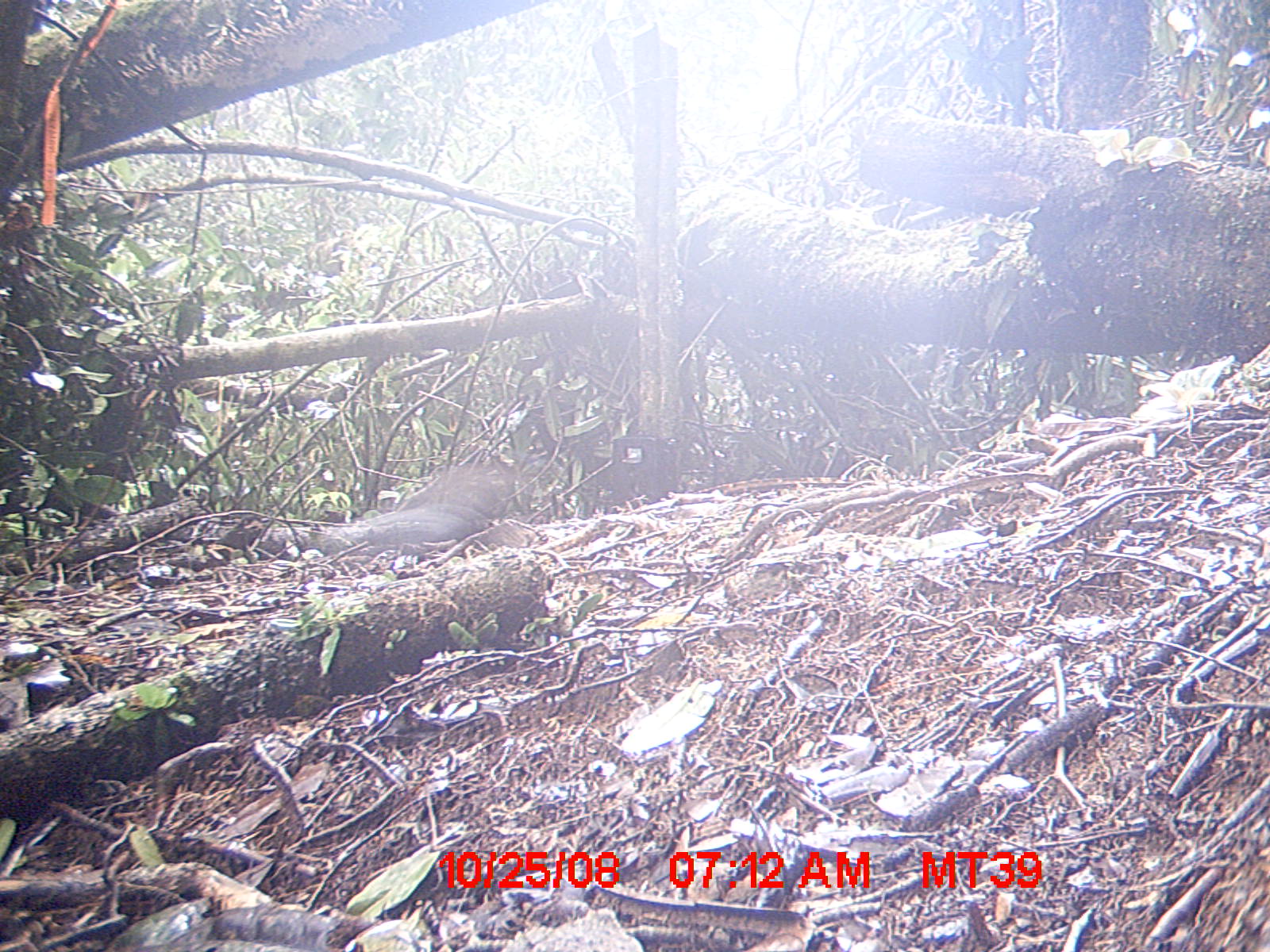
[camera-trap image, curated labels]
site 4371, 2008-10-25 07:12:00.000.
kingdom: Animalia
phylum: Chordata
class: Aves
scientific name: Aves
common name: bird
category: unknown bird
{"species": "unknown bird (bird) (Aves)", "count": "1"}